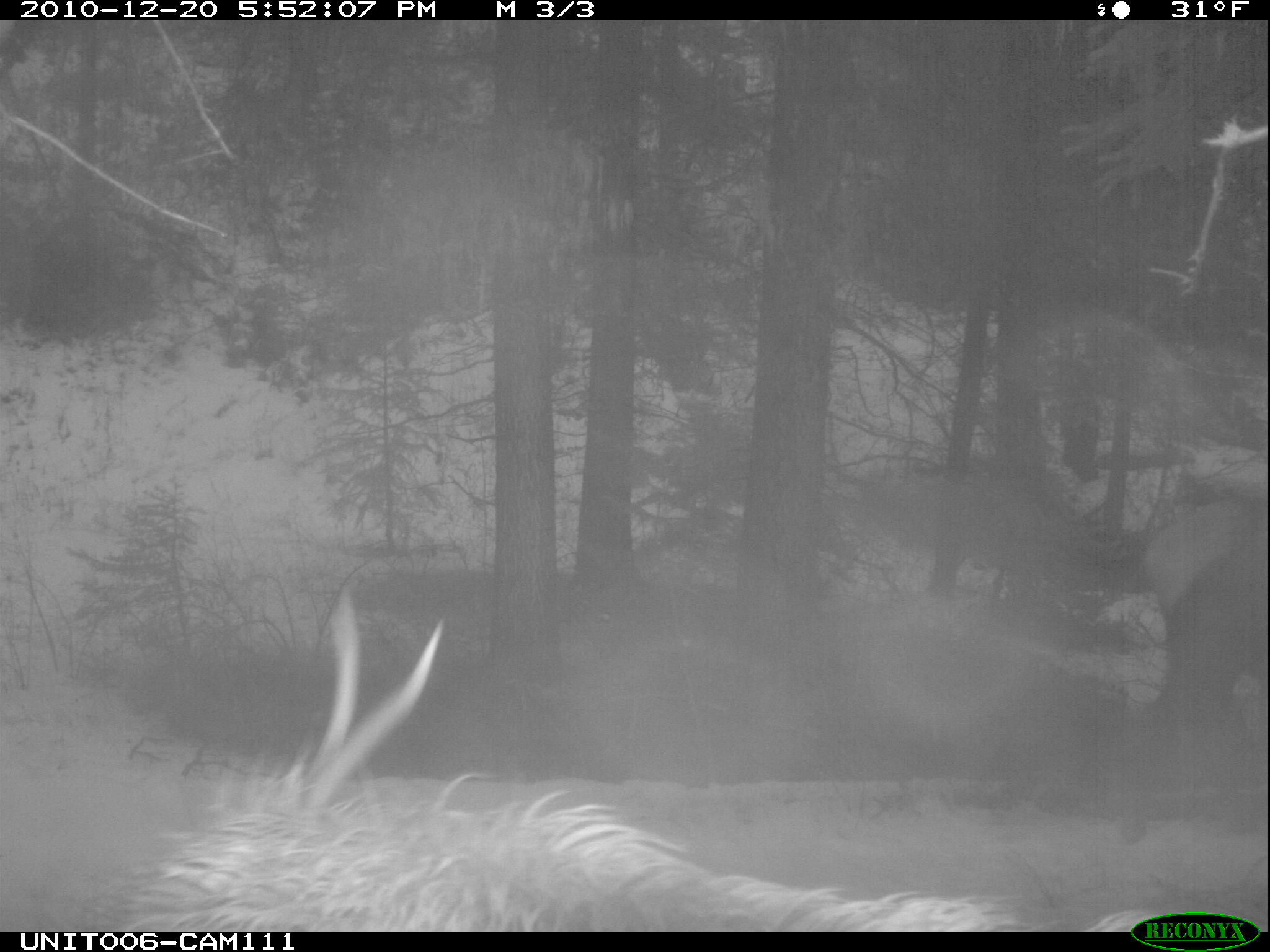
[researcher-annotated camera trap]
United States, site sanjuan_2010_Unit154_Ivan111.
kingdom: Animalia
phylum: Chordata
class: Mammalia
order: Artiodactyla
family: Cervidae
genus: Cervus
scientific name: Cervus elaphus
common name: red deer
Cervus elaphus (red deer).